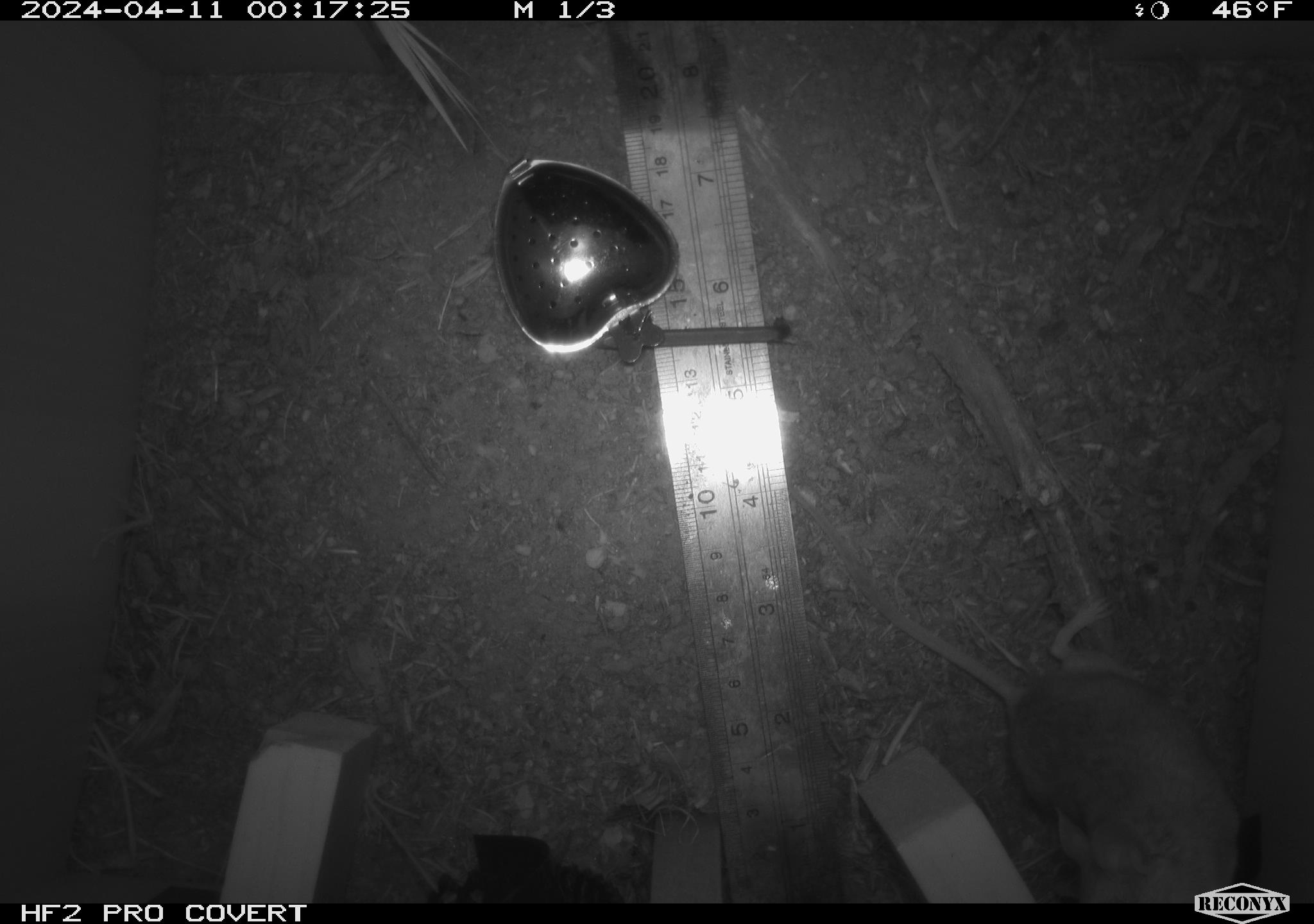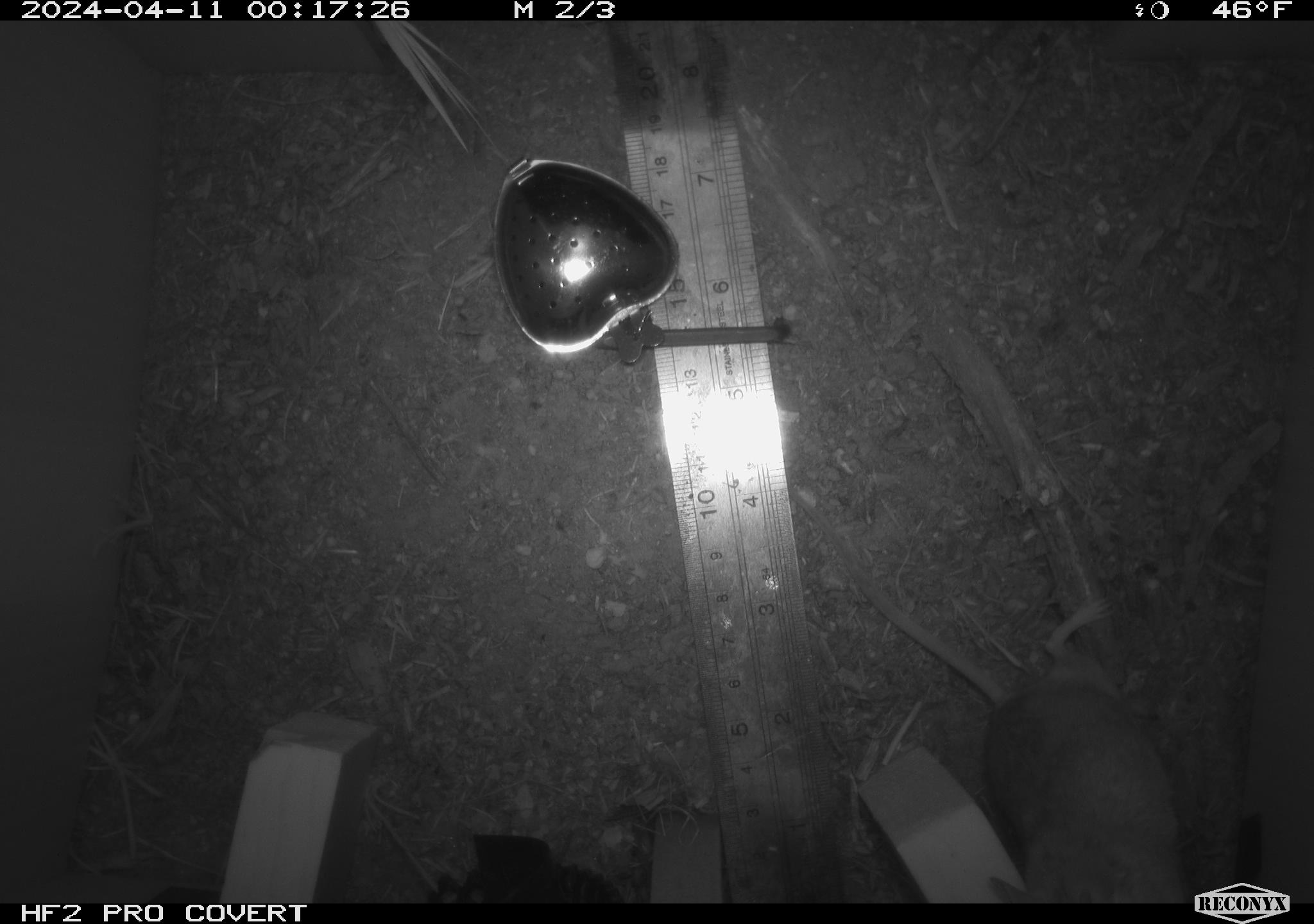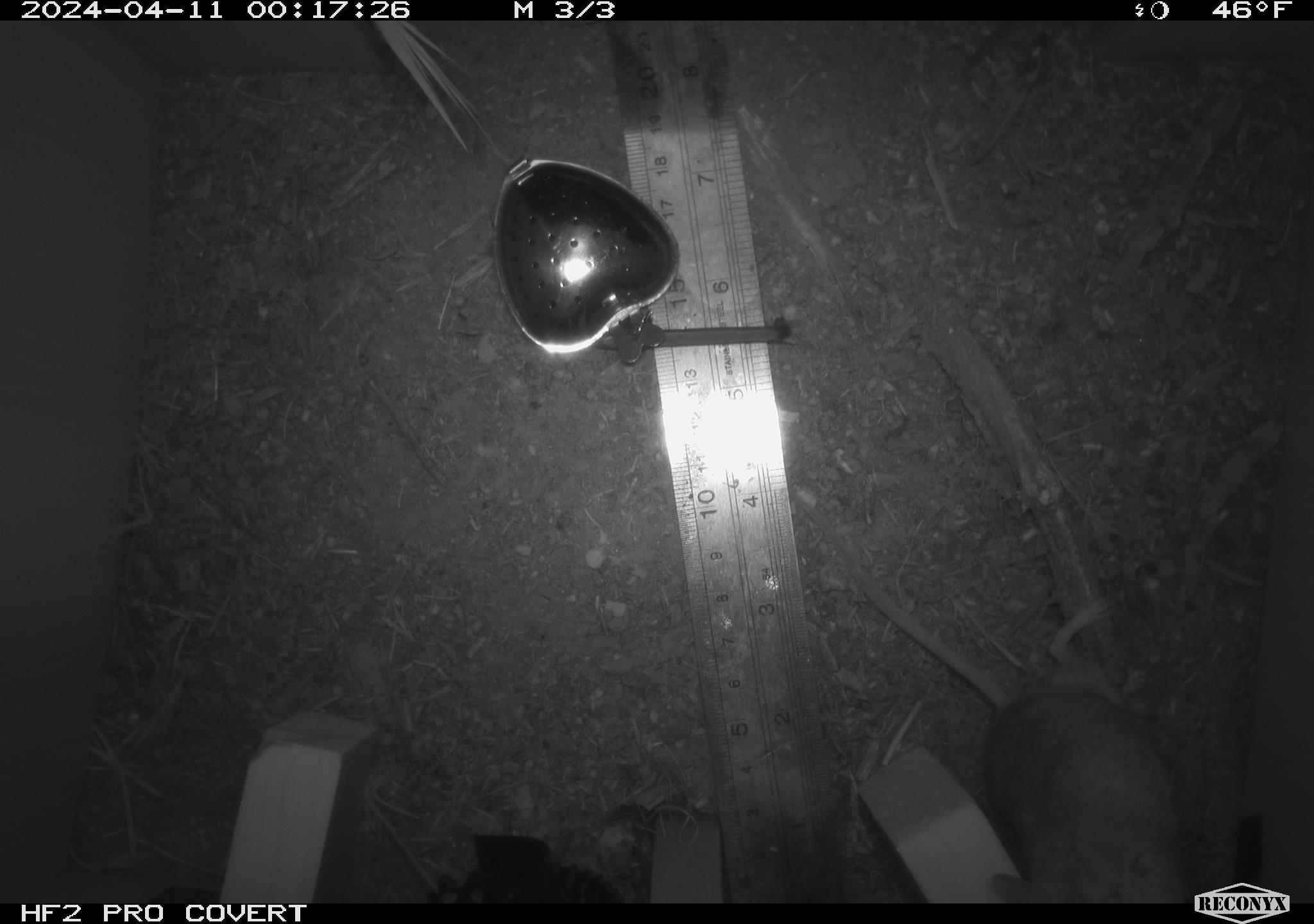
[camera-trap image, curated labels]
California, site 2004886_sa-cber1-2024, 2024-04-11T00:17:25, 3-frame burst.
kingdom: Animalia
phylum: Chordata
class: Mammalia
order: Rodentia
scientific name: Rodentia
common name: mouse species